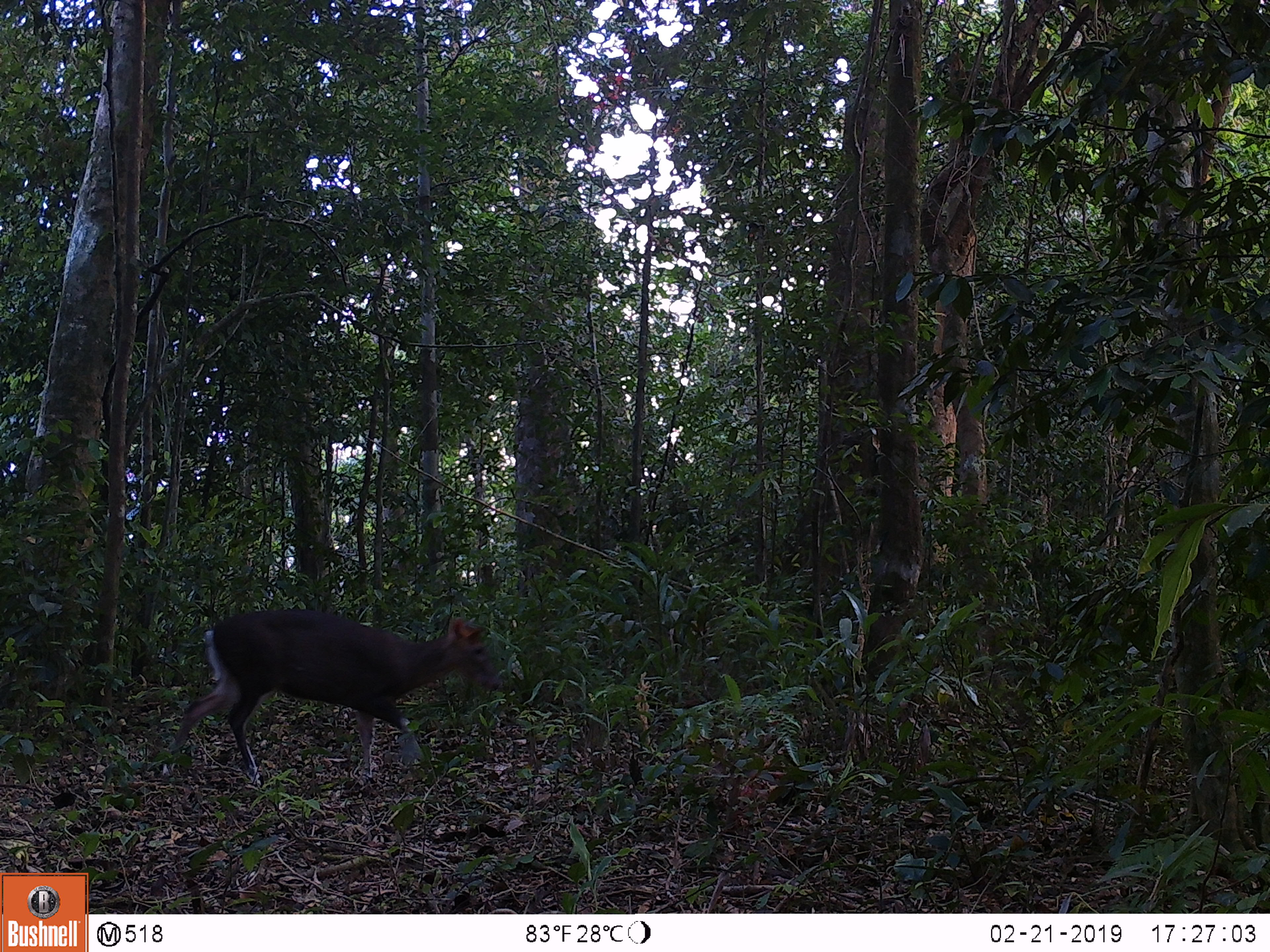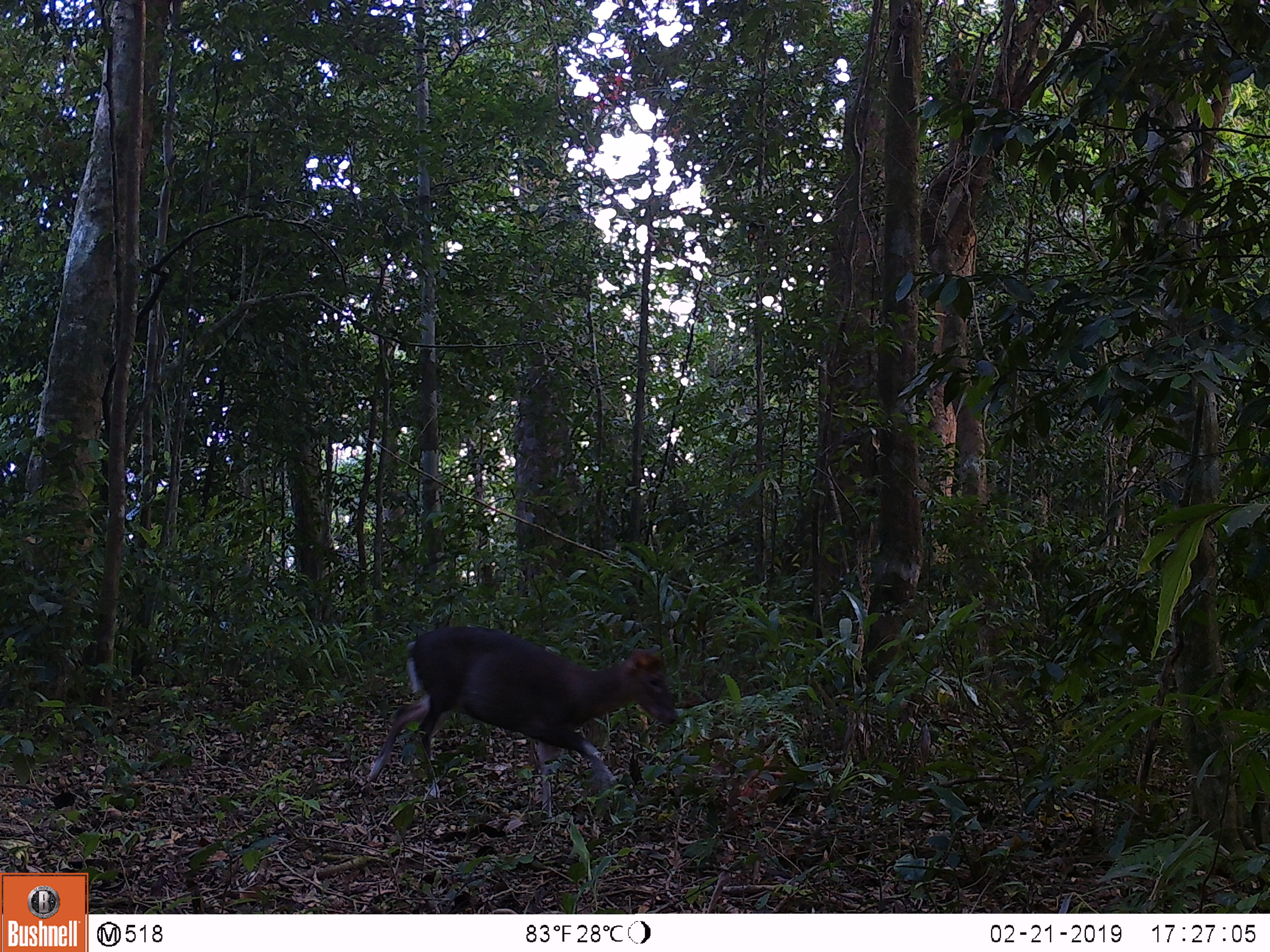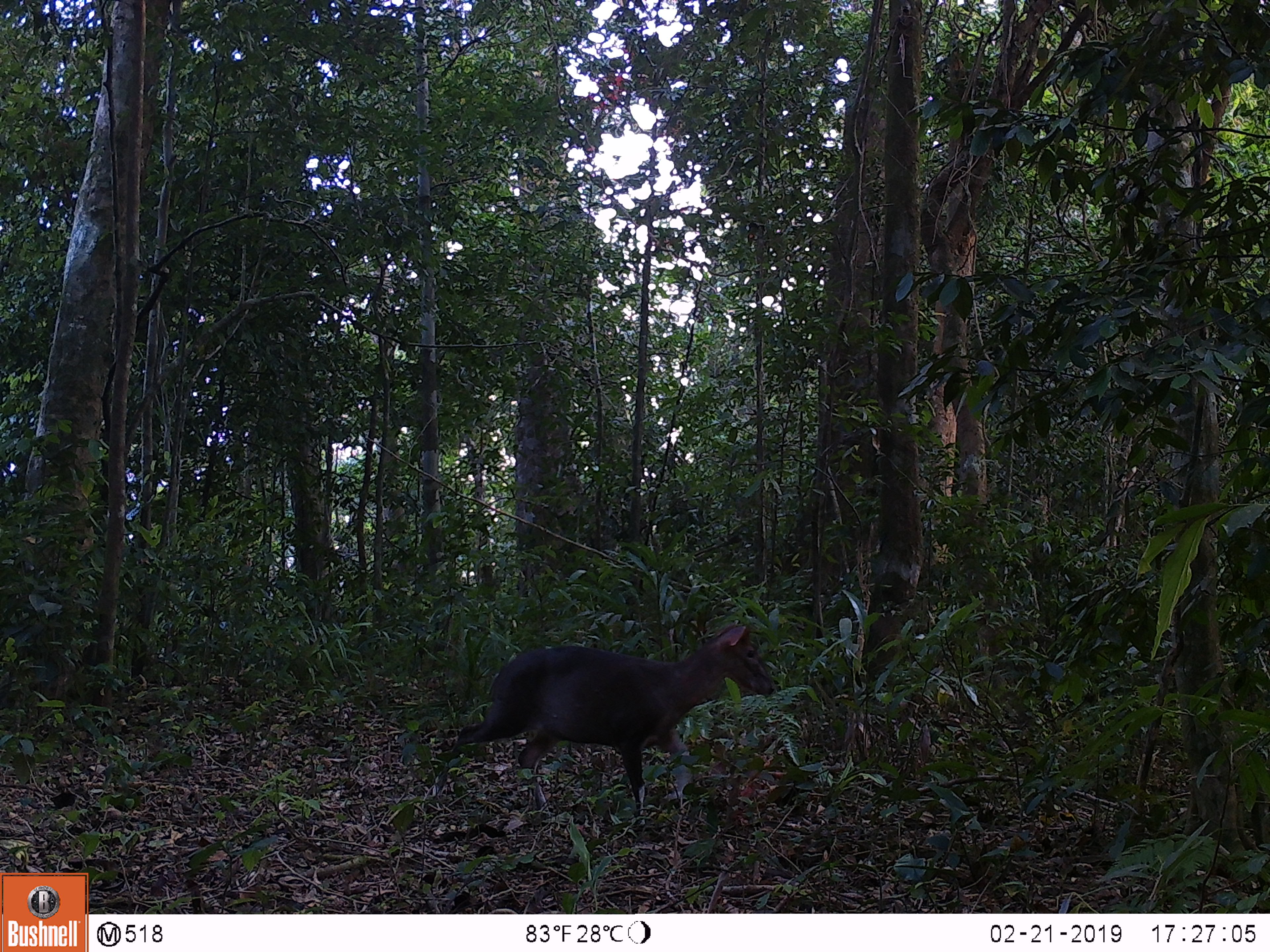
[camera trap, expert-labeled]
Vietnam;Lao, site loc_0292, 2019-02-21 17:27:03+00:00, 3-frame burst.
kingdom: Animalia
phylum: Chordata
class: Mammalia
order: Artiodactyla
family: Cervidae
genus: Muntiacus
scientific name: Muntiacus rooseveltorum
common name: roosevelt's muntjac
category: roosevelts muntjac group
Roosevelts muntjac group (roosevelt's muntjac) (Muntiacus rooseveltorum). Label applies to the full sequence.